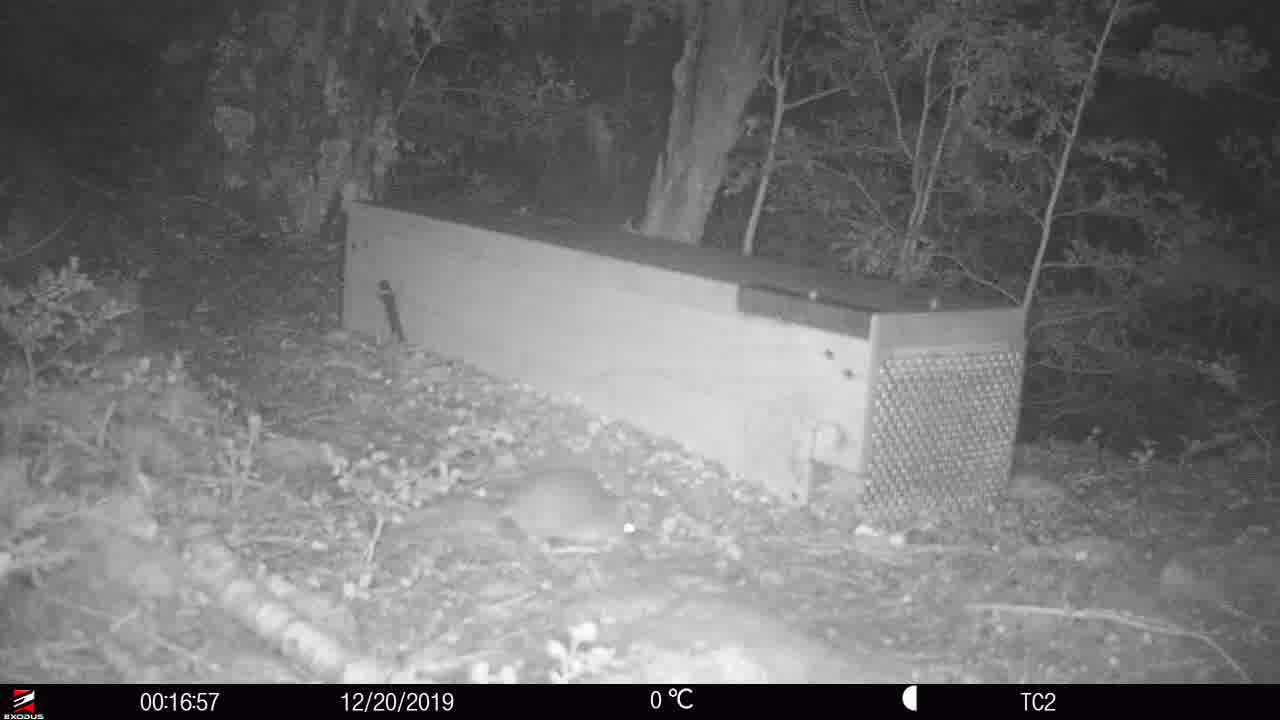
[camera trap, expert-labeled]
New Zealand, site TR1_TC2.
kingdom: Animalia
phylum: Chordata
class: Mammalia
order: Rodentia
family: Muridae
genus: Rattus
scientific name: Rattus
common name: rat